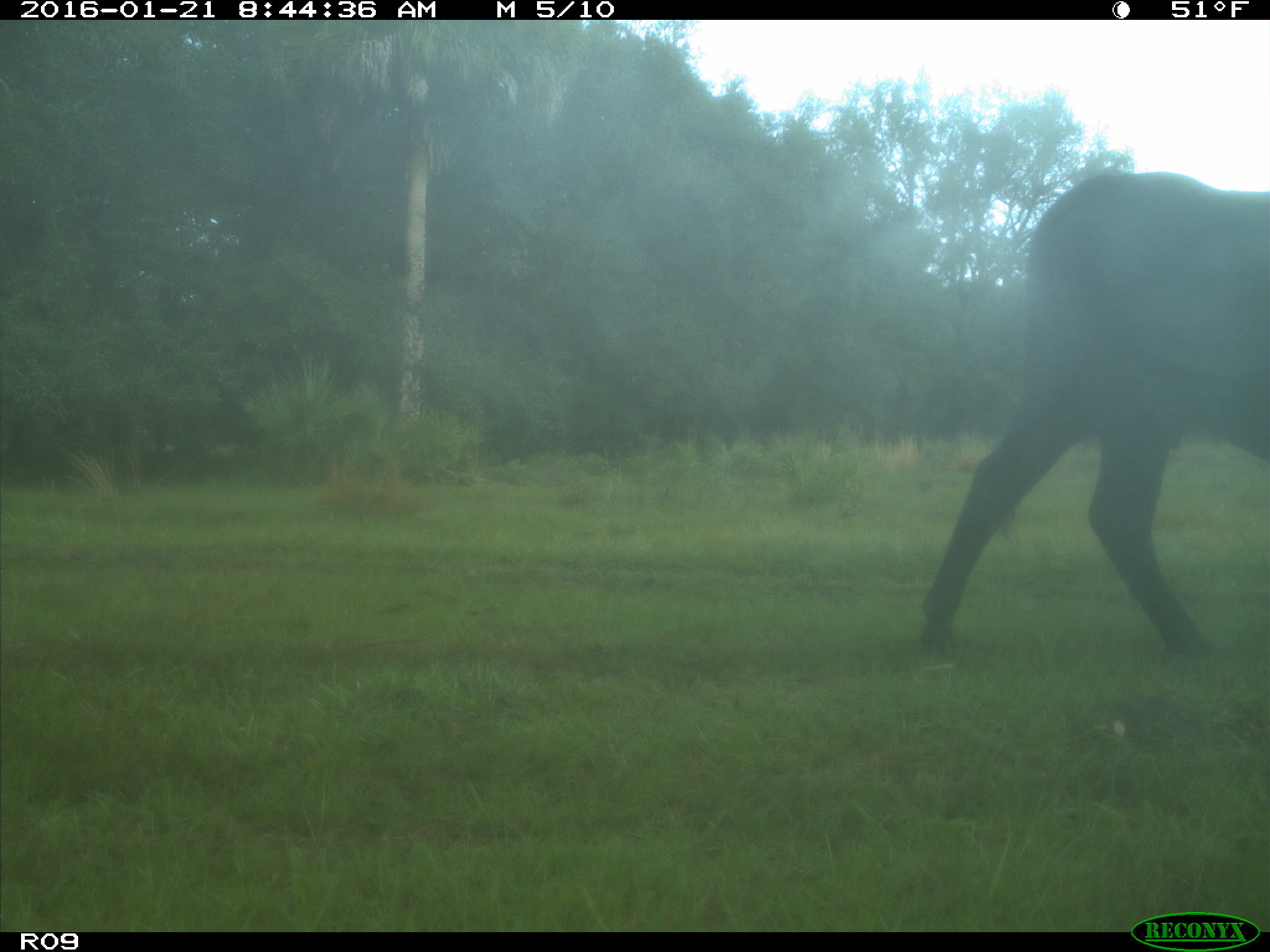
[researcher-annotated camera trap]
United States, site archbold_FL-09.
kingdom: Animalia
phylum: Chordata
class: Mammalia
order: Artiodactyla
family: Bovidae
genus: Bos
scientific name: Bos taurus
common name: domestic cow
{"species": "Bos taurus (domestic cow)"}